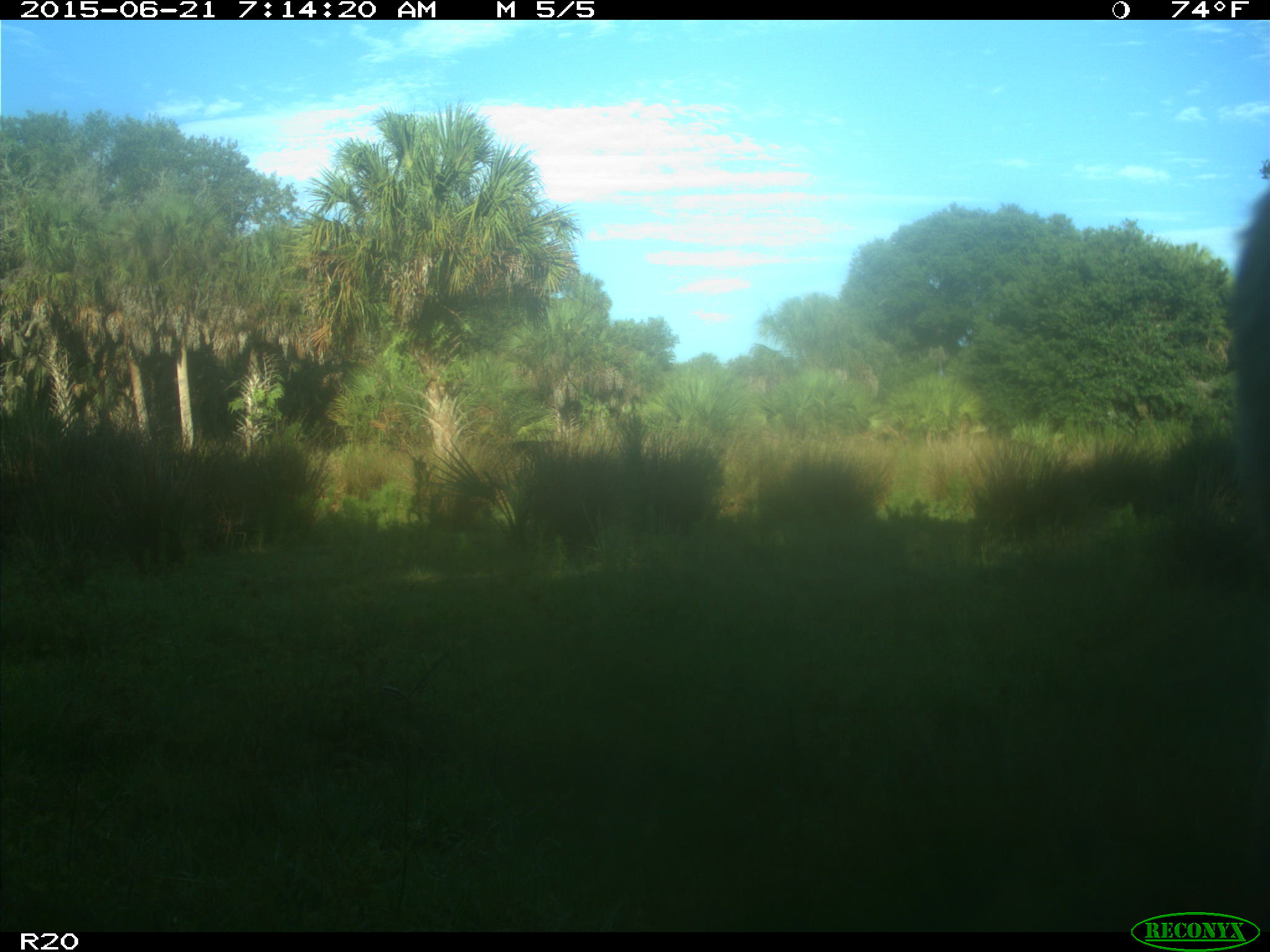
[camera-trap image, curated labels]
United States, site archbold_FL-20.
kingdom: Animalia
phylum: Chordata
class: Mammalia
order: Artiodactyla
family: Bovidae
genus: Bos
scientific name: Bos taurus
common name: domestic cow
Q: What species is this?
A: Bos taurus (domestic cow).